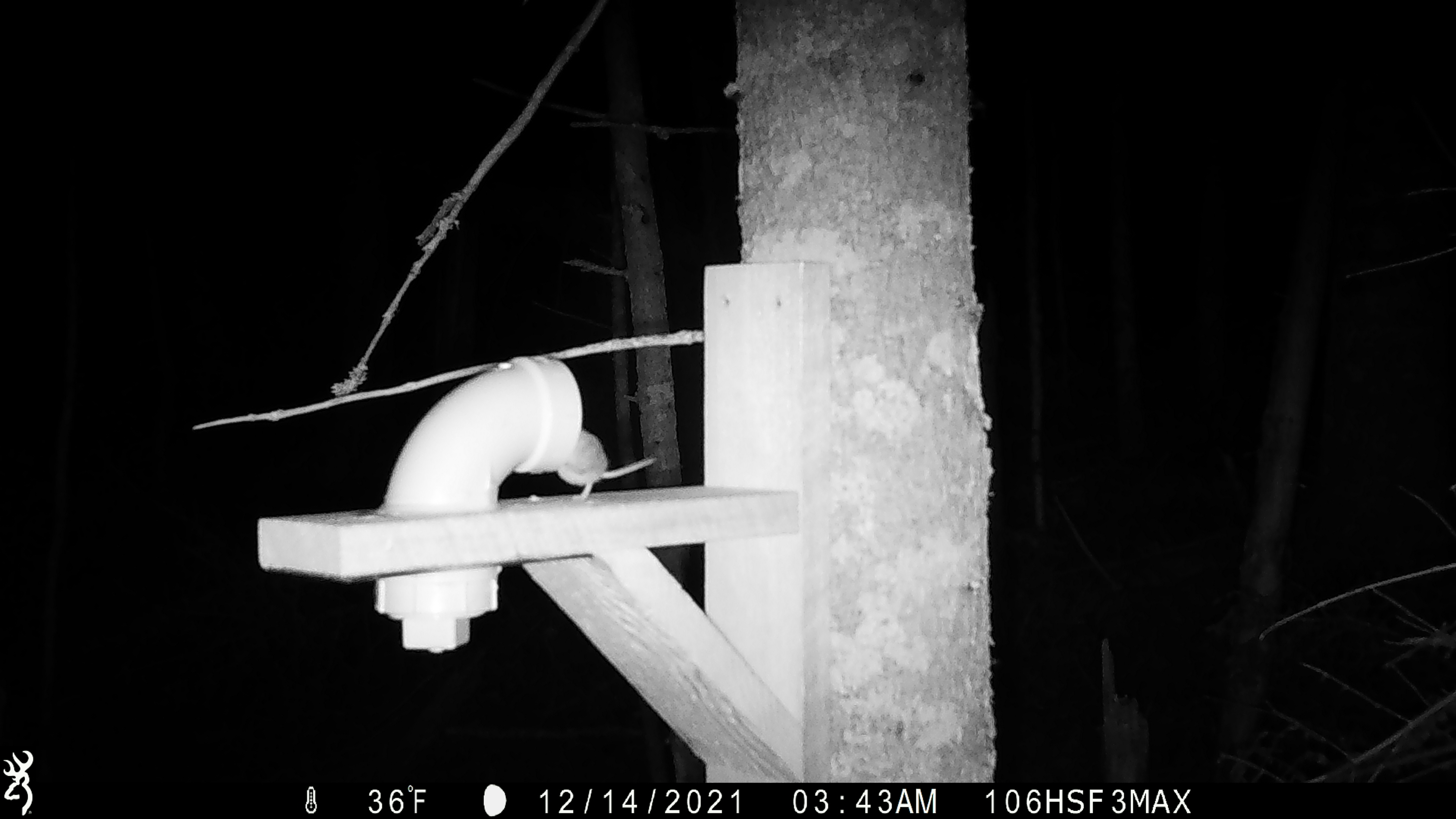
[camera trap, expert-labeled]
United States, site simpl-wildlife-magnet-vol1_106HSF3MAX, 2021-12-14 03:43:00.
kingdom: Animalia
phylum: Chordata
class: Mammalia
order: Rodentia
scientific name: Rodentia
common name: mouse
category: mouse sp.